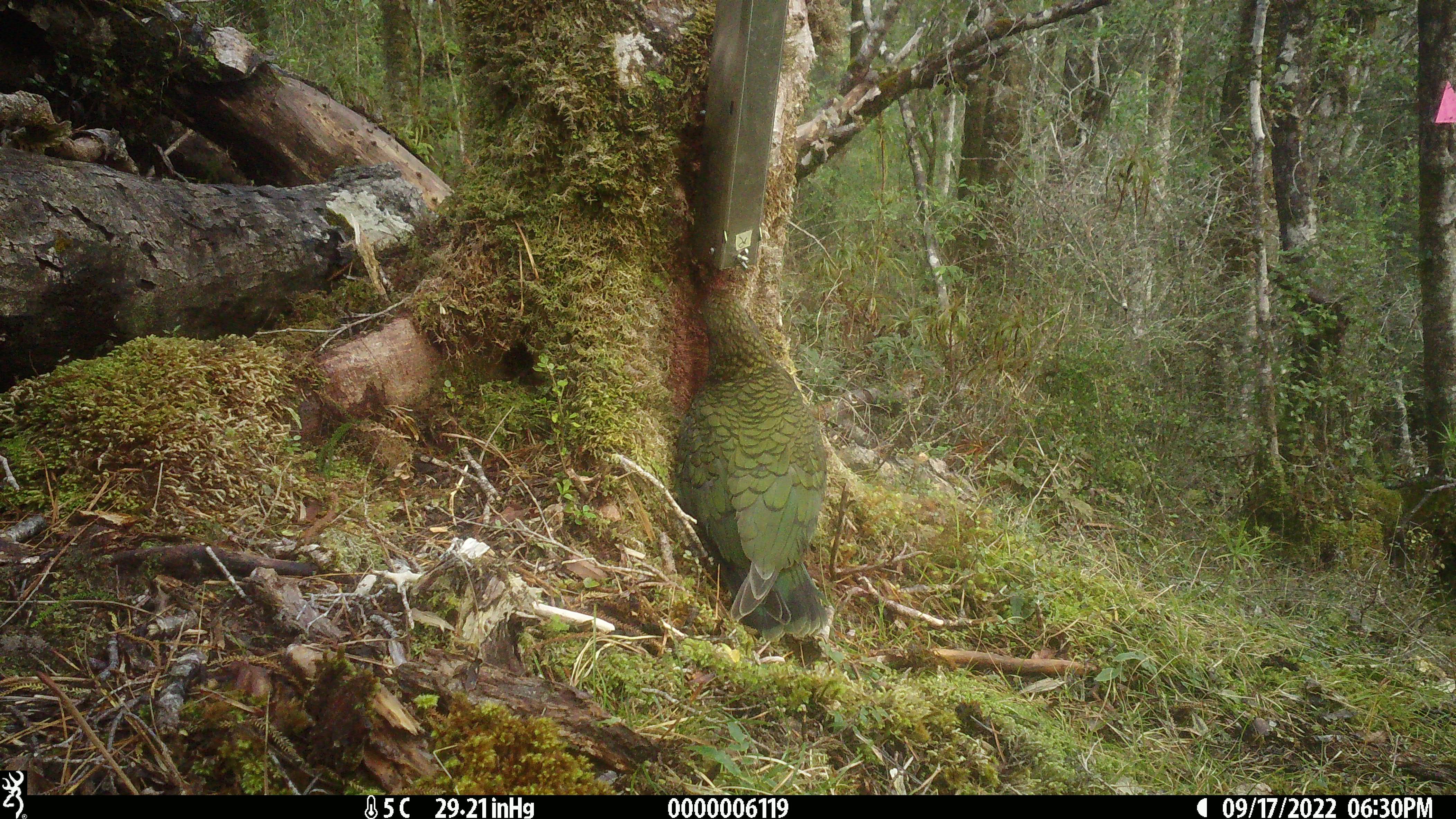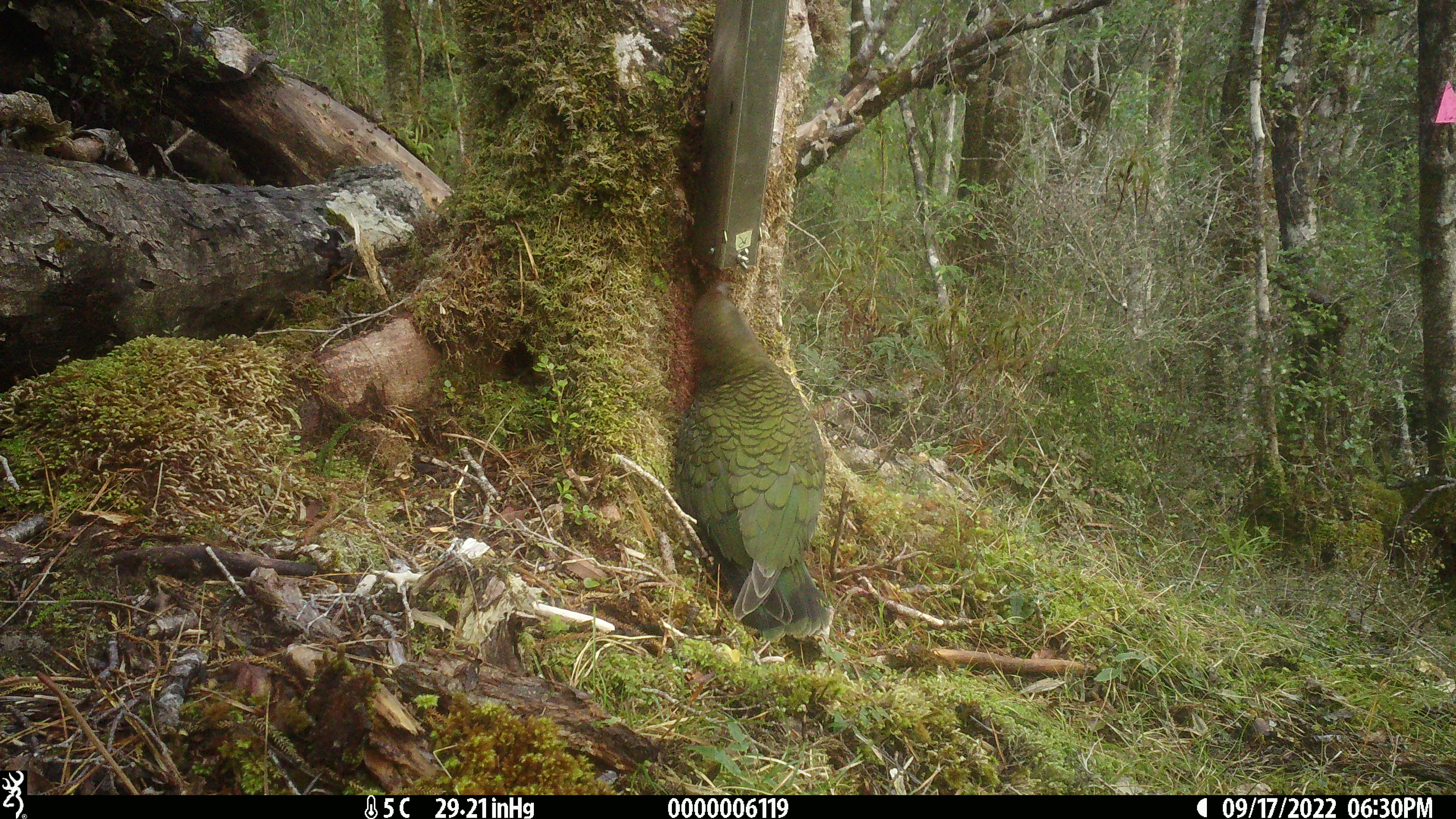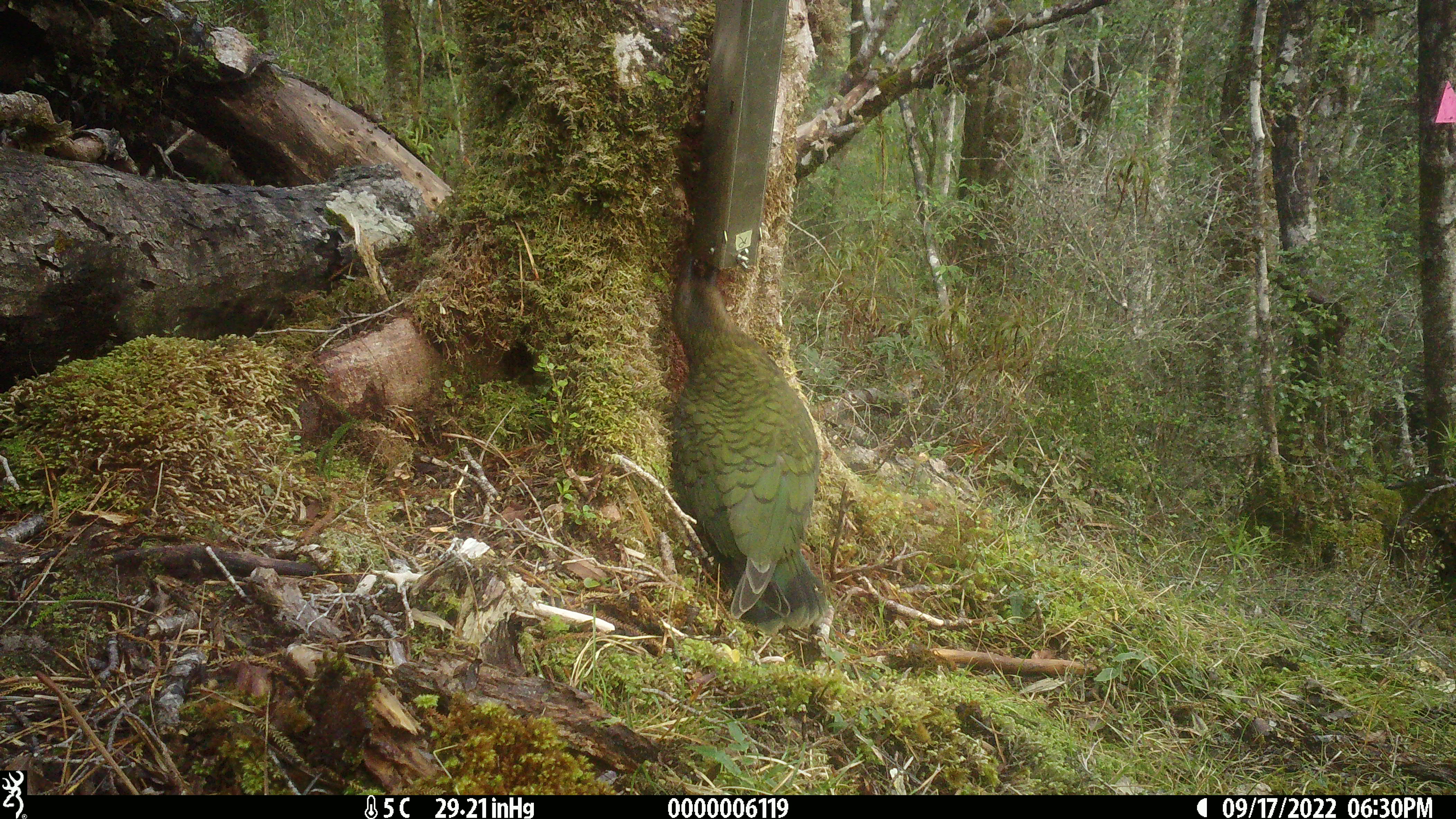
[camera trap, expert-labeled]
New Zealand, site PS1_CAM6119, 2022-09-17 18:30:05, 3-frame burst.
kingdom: Animalia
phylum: Chordata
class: Aves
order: Psittaciformes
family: Strigopidae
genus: Nestor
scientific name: Nestor notabilis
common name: kea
Kea (Nestor notabilis).